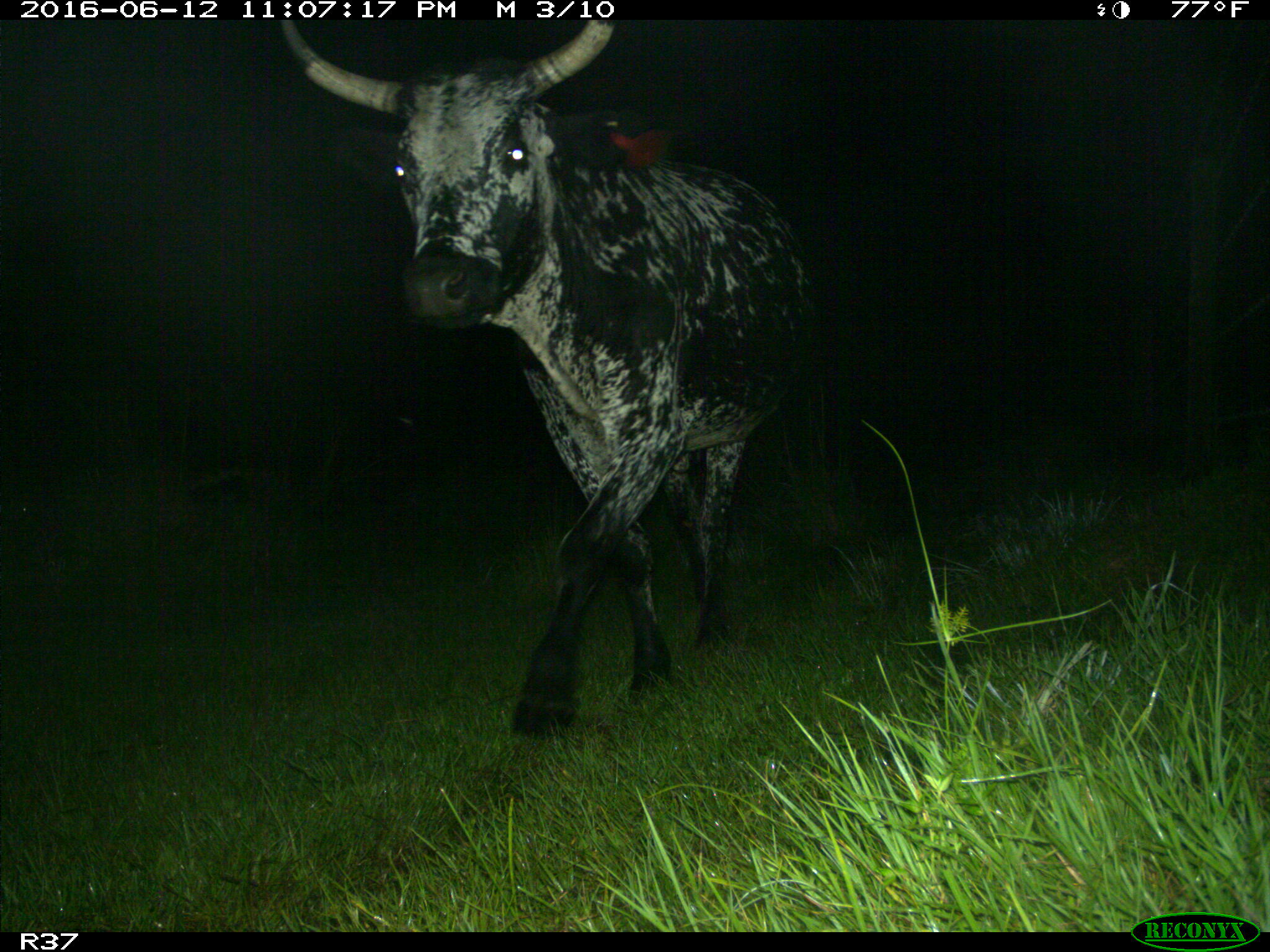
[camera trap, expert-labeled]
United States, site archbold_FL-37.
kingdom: Animalia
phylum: Chordata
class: Mammalia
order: Artiodactyla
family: Bovidae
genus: Bos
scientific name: Bos taurus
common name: domestic cow